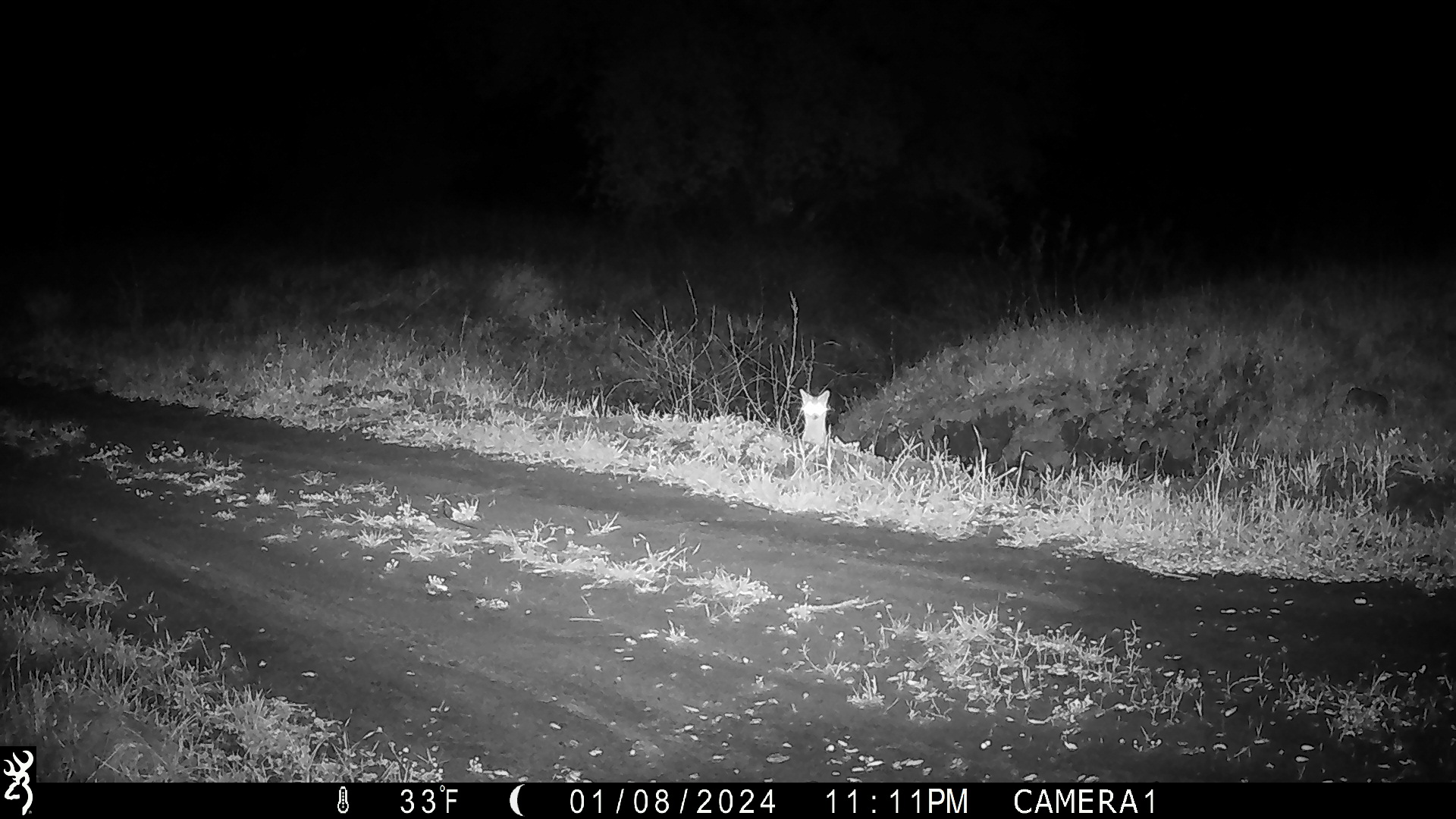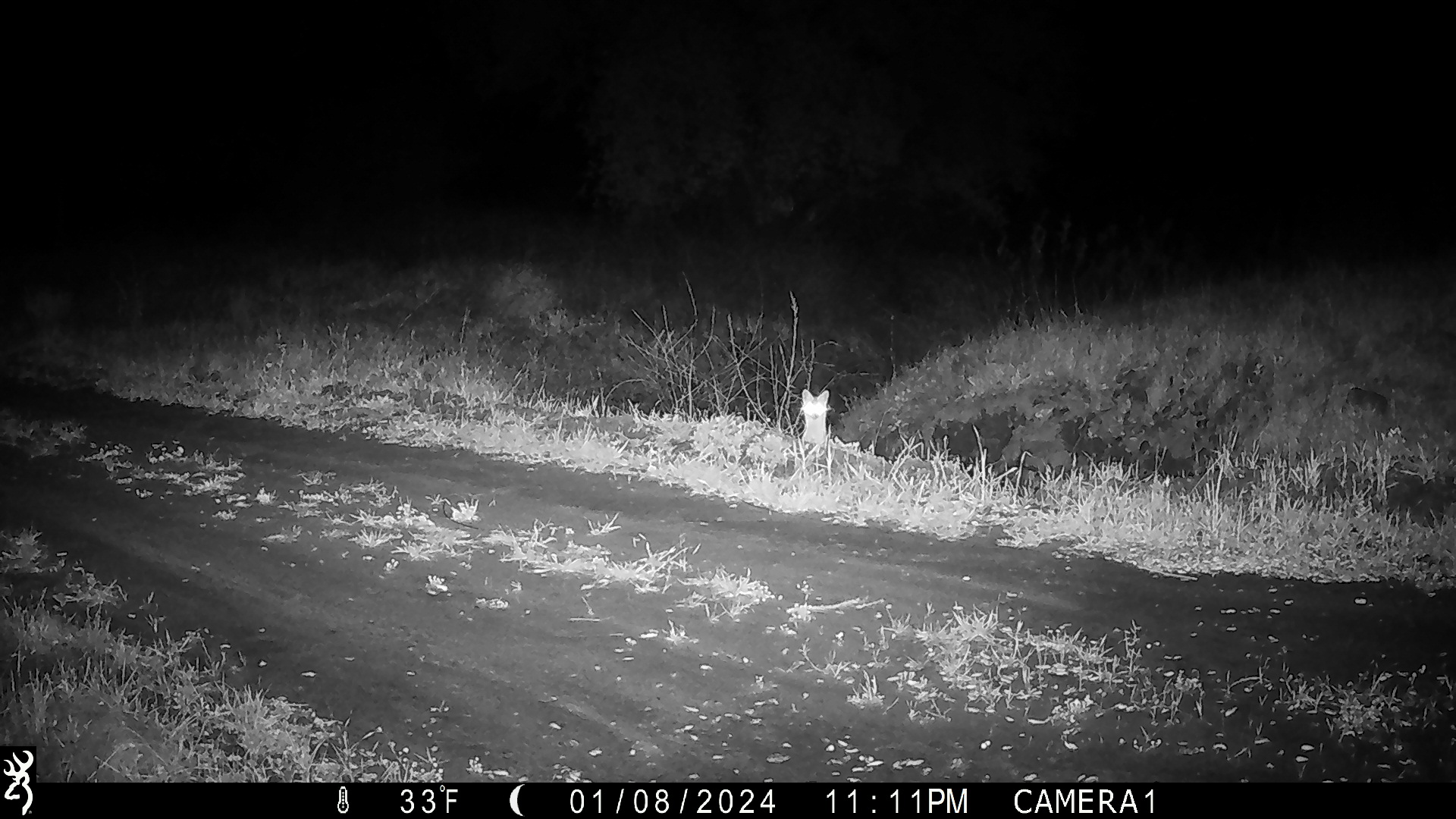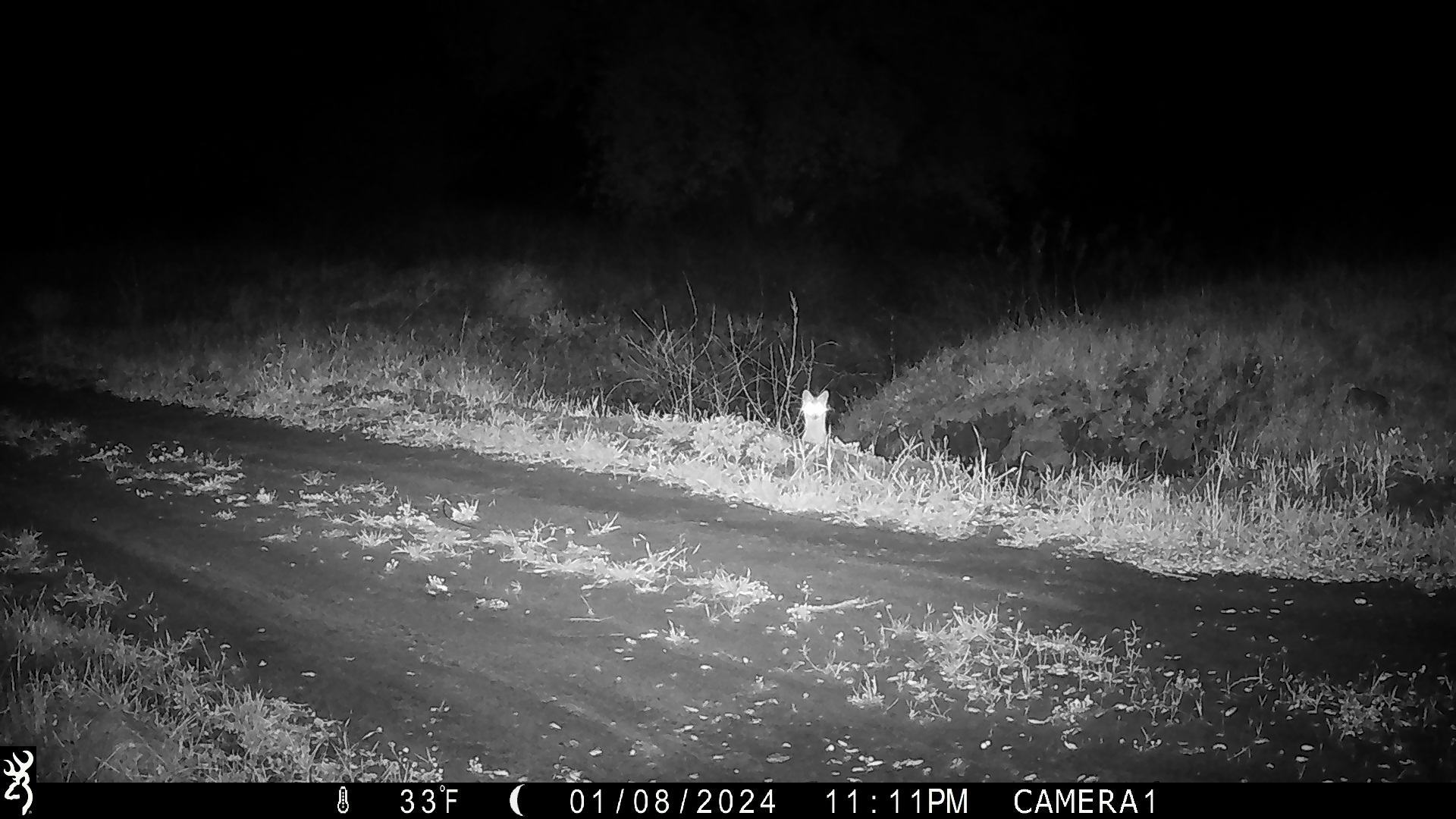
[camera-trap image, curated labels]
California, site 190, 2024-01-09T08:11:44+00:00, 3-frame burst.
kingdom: Animalia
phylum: Chordata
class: Mammalia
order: Carnivora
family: Canidae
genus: Urocyon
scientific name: Urocyon cinereoargenteus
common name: gray fox